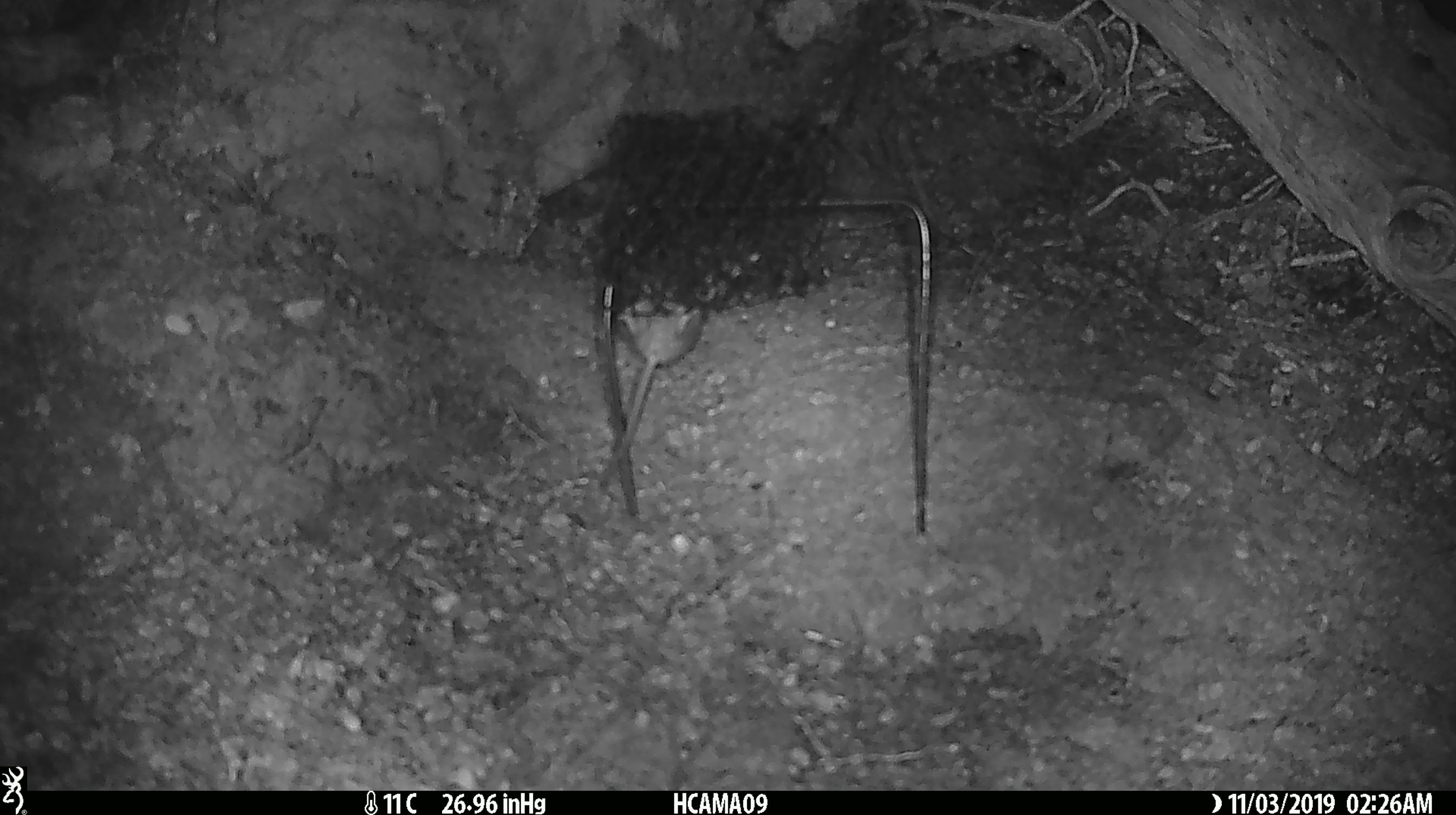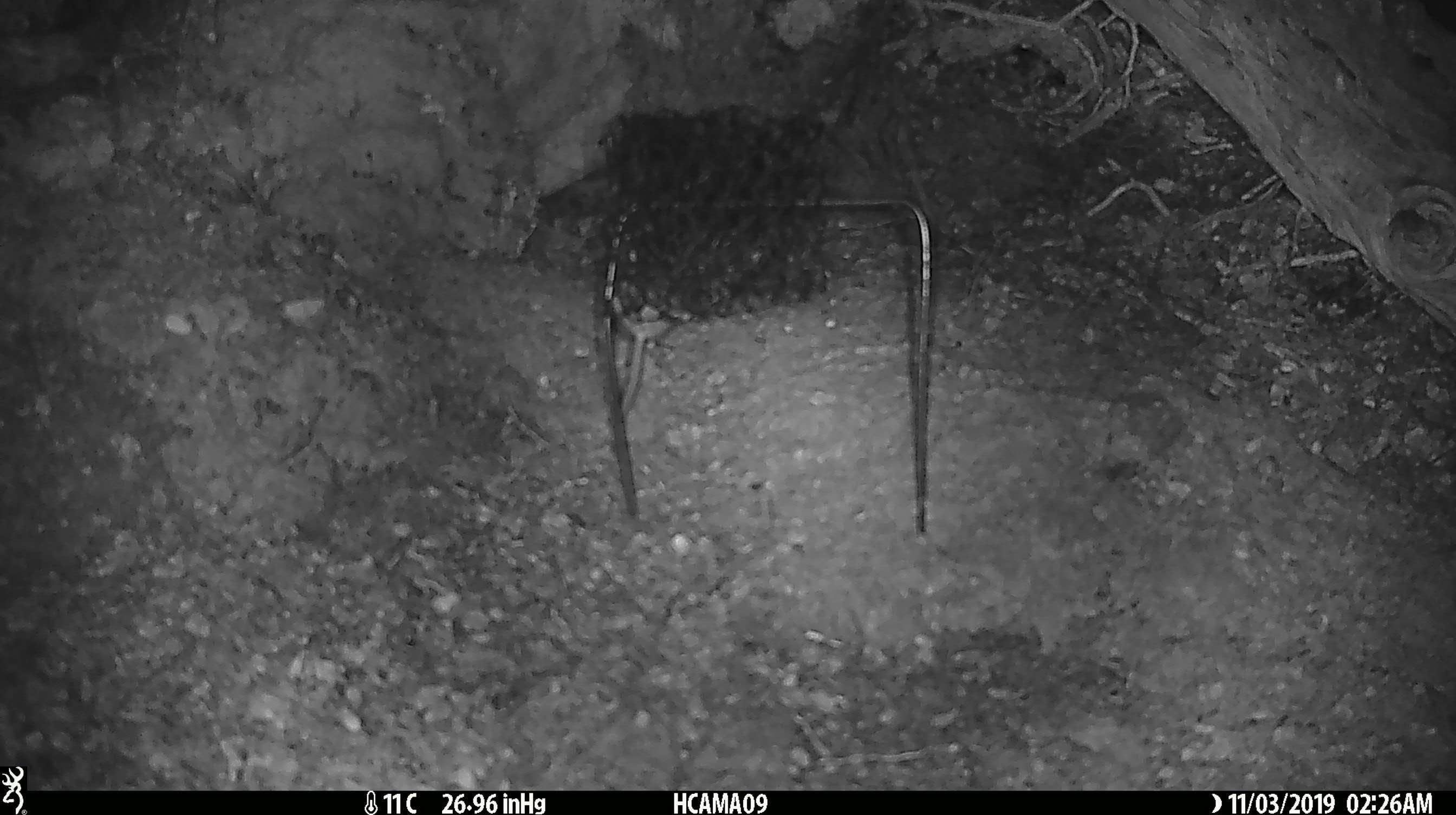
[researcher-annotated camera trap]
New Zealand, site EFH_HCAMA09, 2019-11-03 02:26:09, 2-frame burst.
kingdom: Animalia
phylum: Chordata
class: Mammalia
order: Rodentia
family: Muridae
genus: Mus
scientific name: Mus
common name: mouse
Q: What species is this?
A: Mouse (Mus).